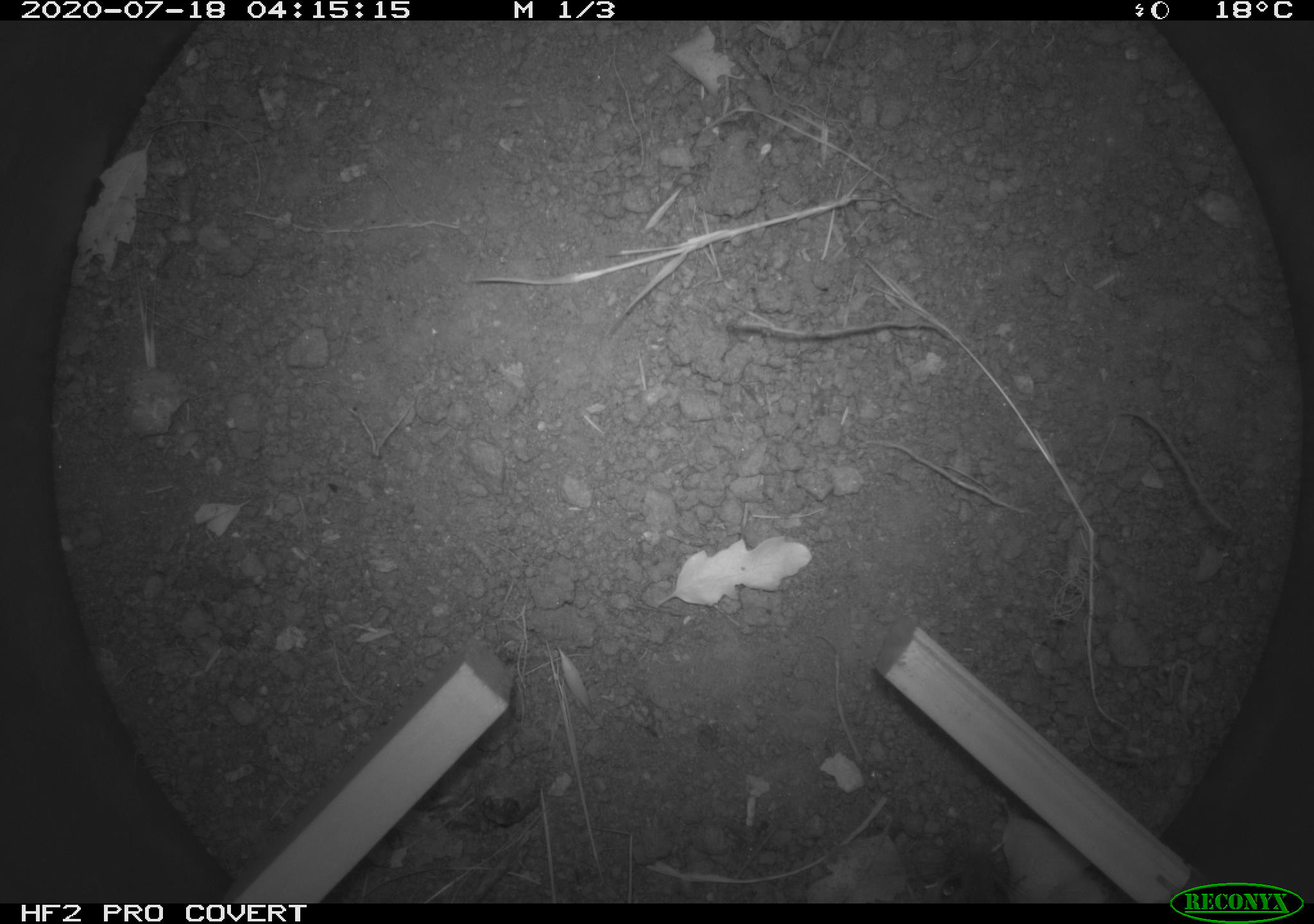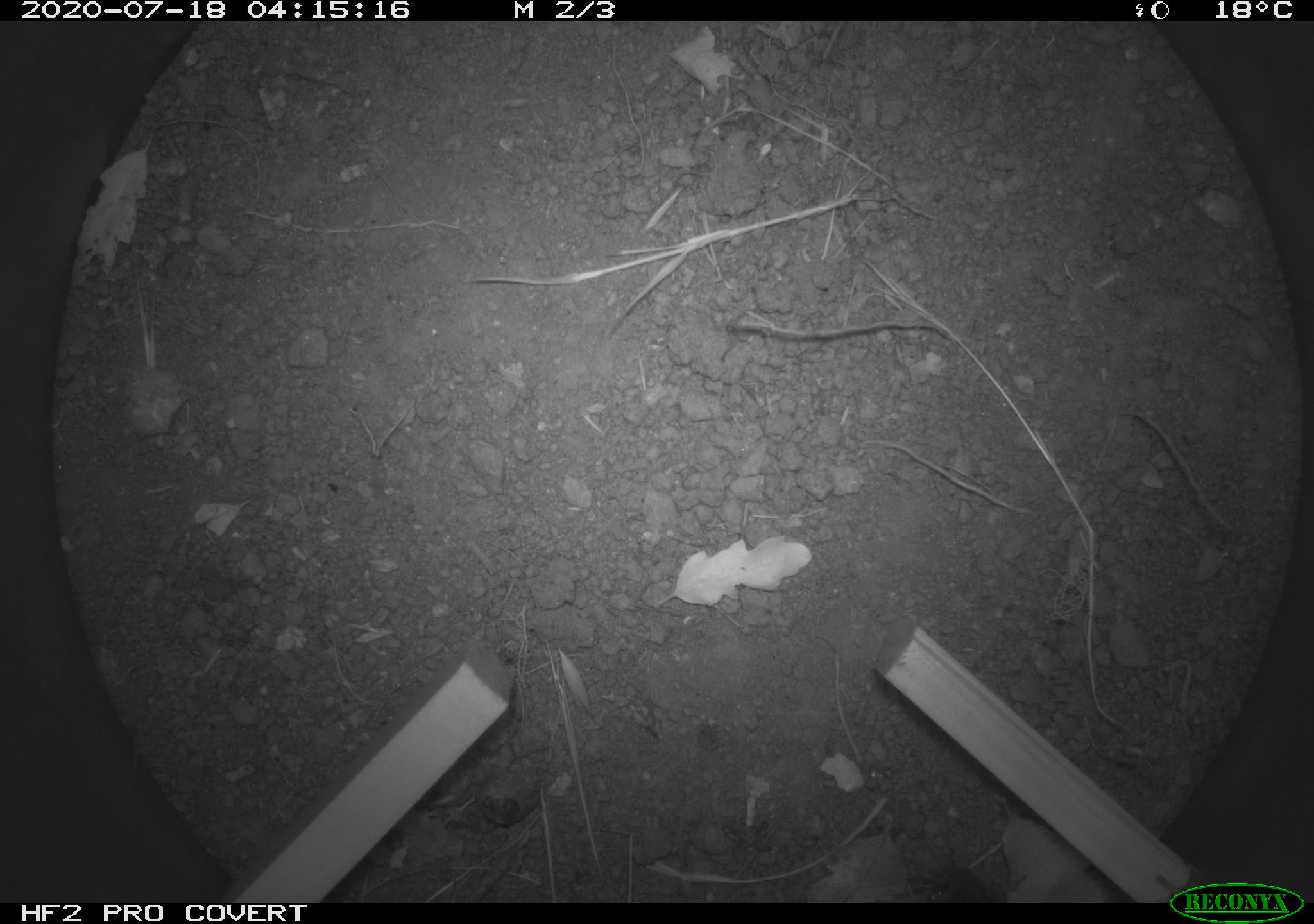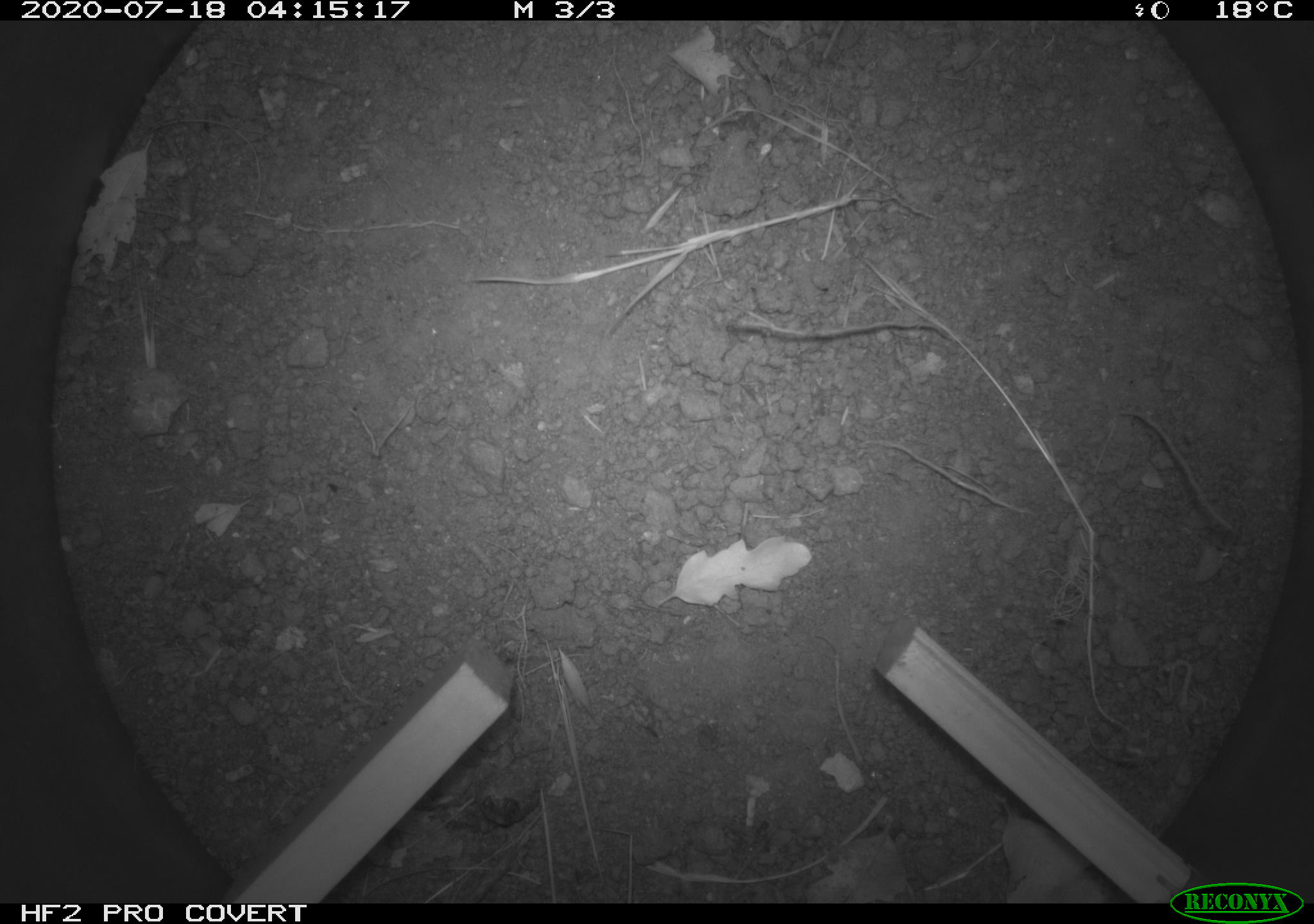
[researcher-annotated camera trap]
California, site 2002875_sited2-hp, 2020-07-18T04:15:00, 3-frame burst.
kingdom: Animalia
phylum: Chordata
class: Mammalia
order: Rodentia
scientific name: Rodentia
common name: rodent